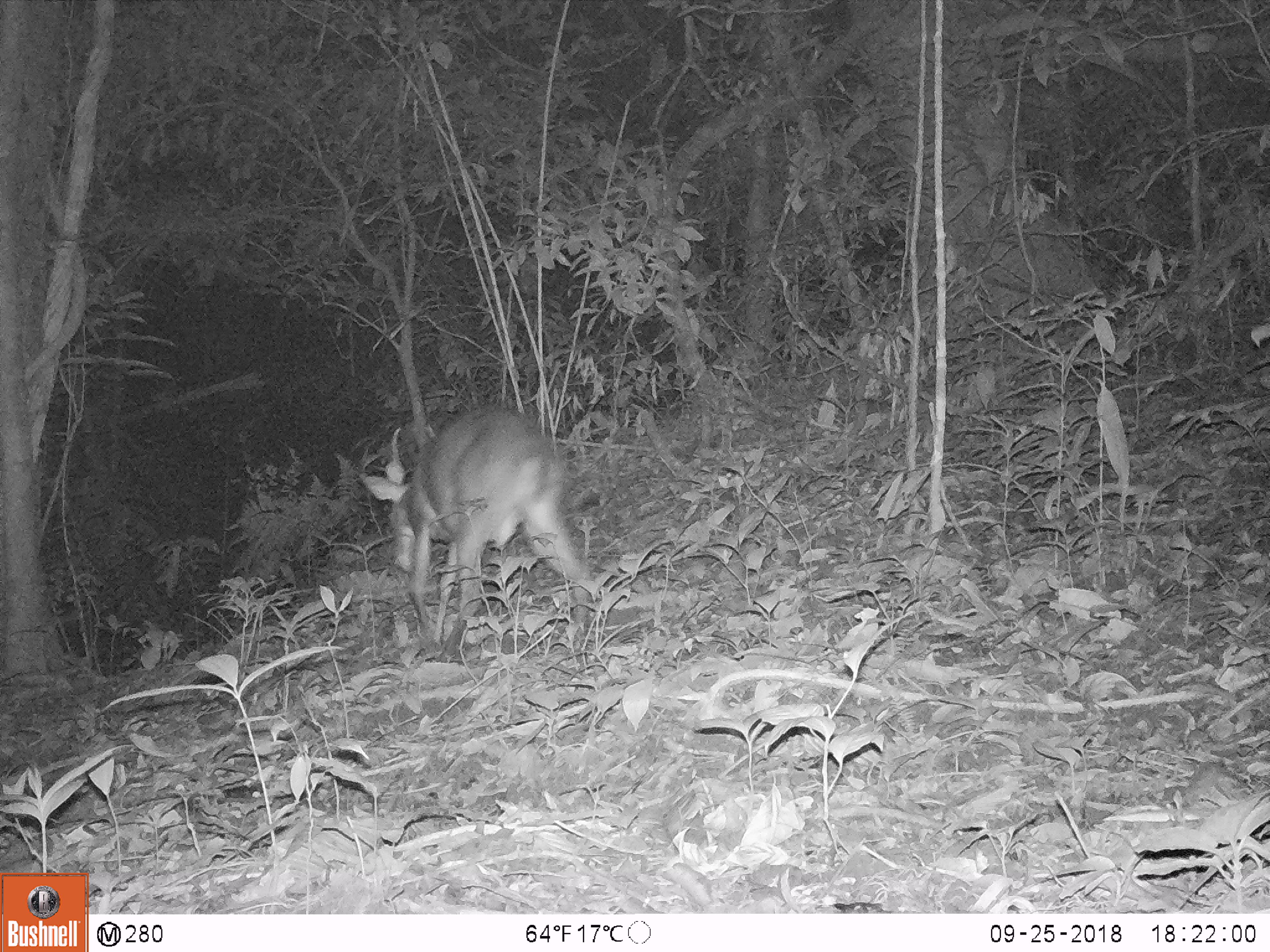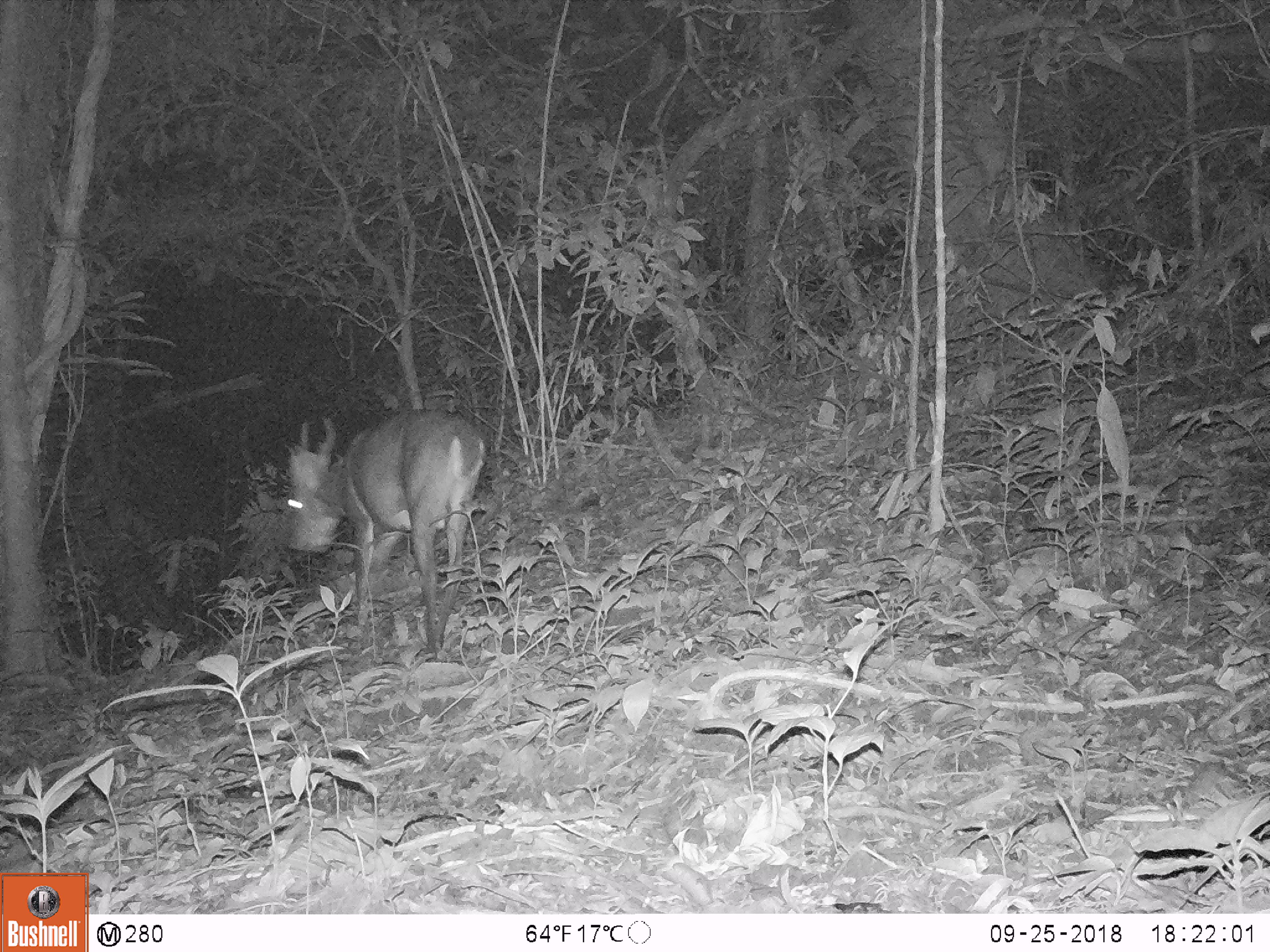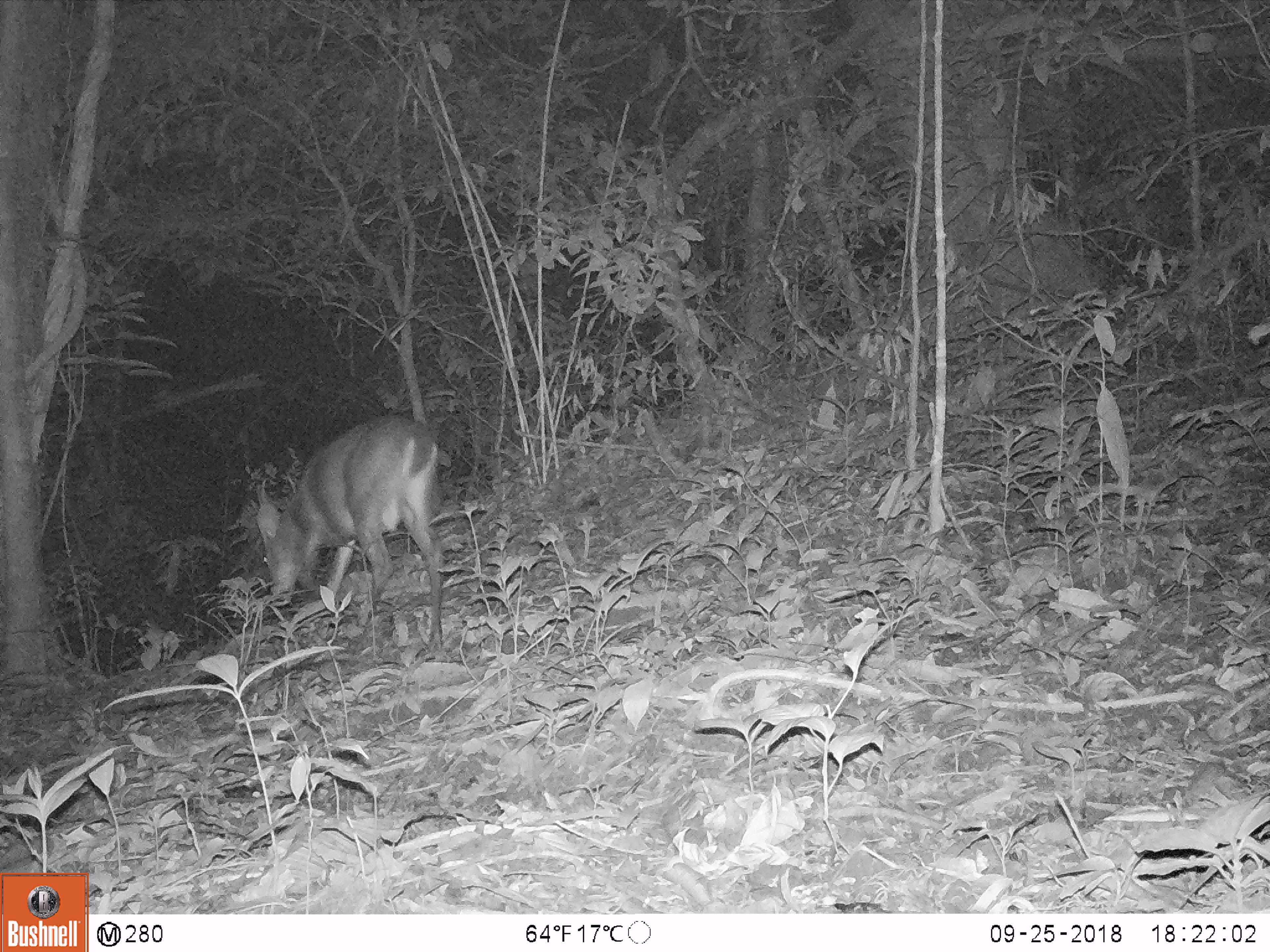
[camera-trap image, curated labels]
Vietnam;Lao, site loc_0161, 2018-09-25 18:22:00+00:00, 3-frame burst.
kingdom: Animalia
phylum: Chordata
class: Mammalia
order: Artiodactyla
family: Cervidae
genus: Muntiacus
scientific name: Muntiacus vuquangensis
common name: large-antlered muntjac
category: large antlered muntjac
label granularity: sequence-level